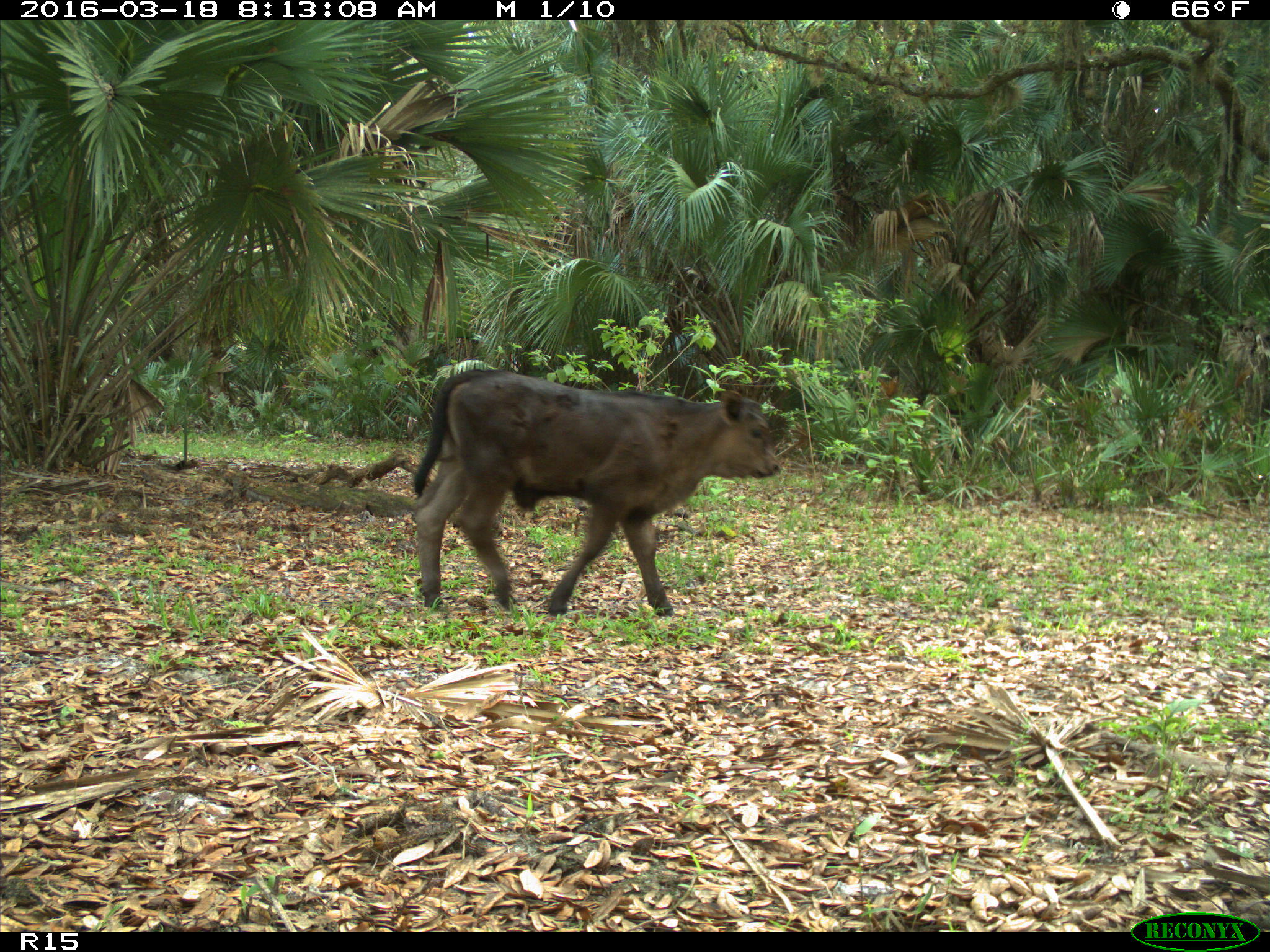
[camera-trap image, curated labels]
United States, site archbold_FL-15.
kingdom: Animalia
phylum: Chordata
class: Mammalia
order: Artiodactyla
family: Bovidae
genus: Bos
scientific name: Bos taurus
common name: domestic cow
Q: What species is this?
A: Bos taurus (domestic cow).